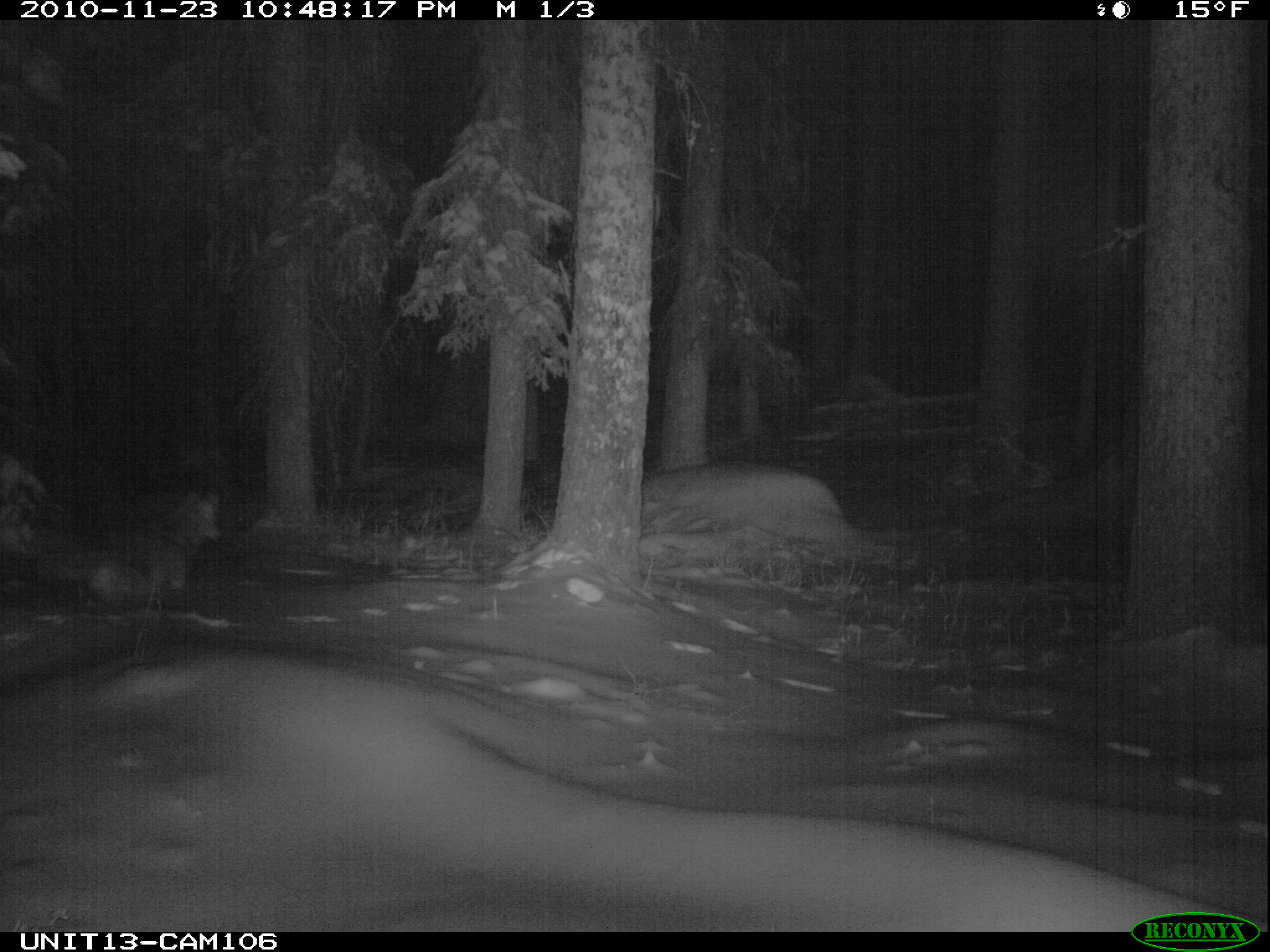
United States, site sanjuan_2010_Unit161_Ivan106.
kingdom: Animalia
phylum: Chordata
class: Mammalia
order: Carnivora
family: Canidae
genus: Canis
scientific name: Canis latrans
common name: coyote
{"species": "Canis latrans (coyote)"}